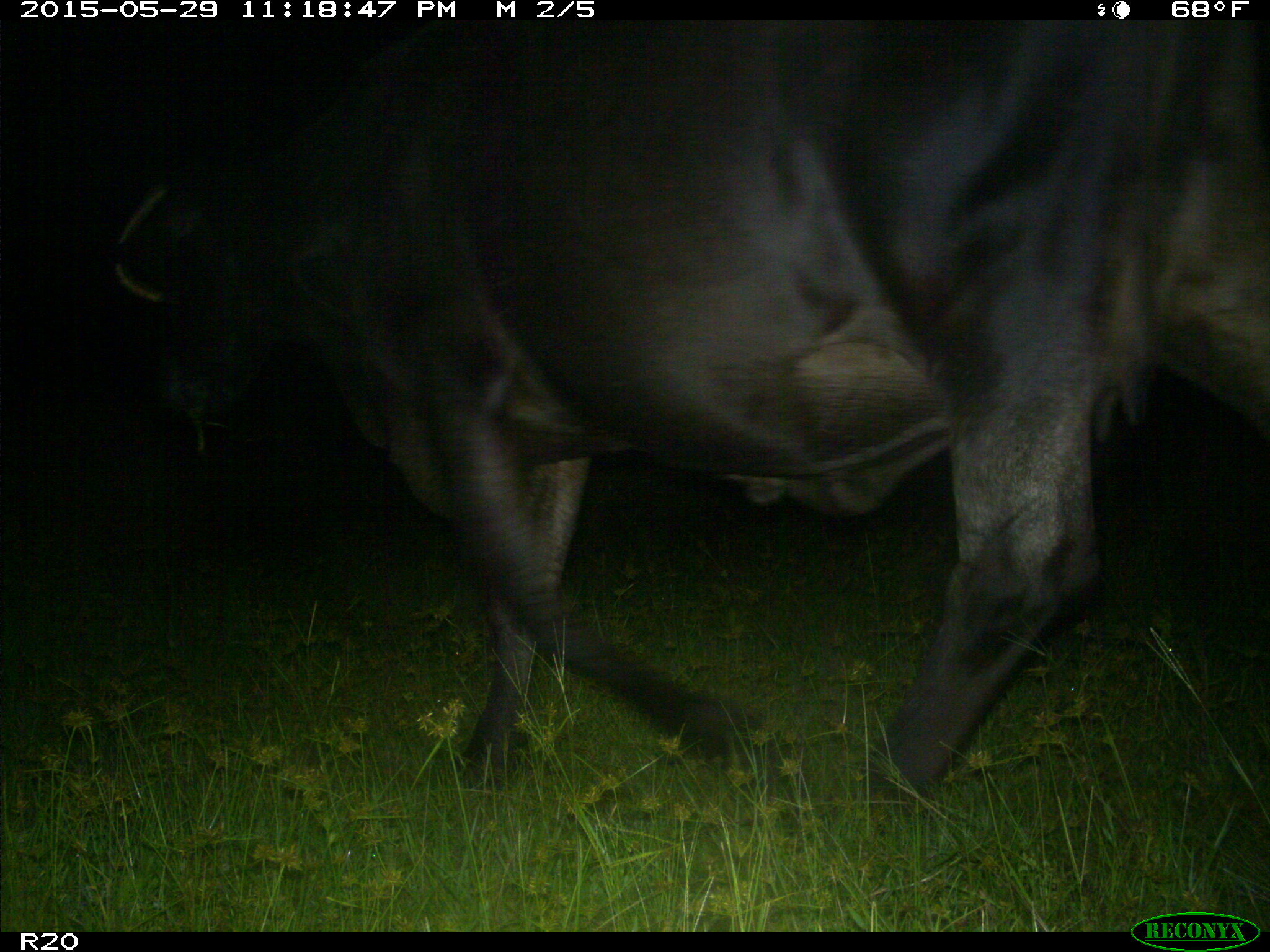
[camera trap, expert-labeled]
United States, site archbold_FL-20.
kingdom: Animalia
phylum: Chordata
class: Mammalia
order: Artiodactyla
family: Bovidae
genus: Bos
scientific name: Bos taurus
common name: domestic cow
Bos taurus (domestic cow).